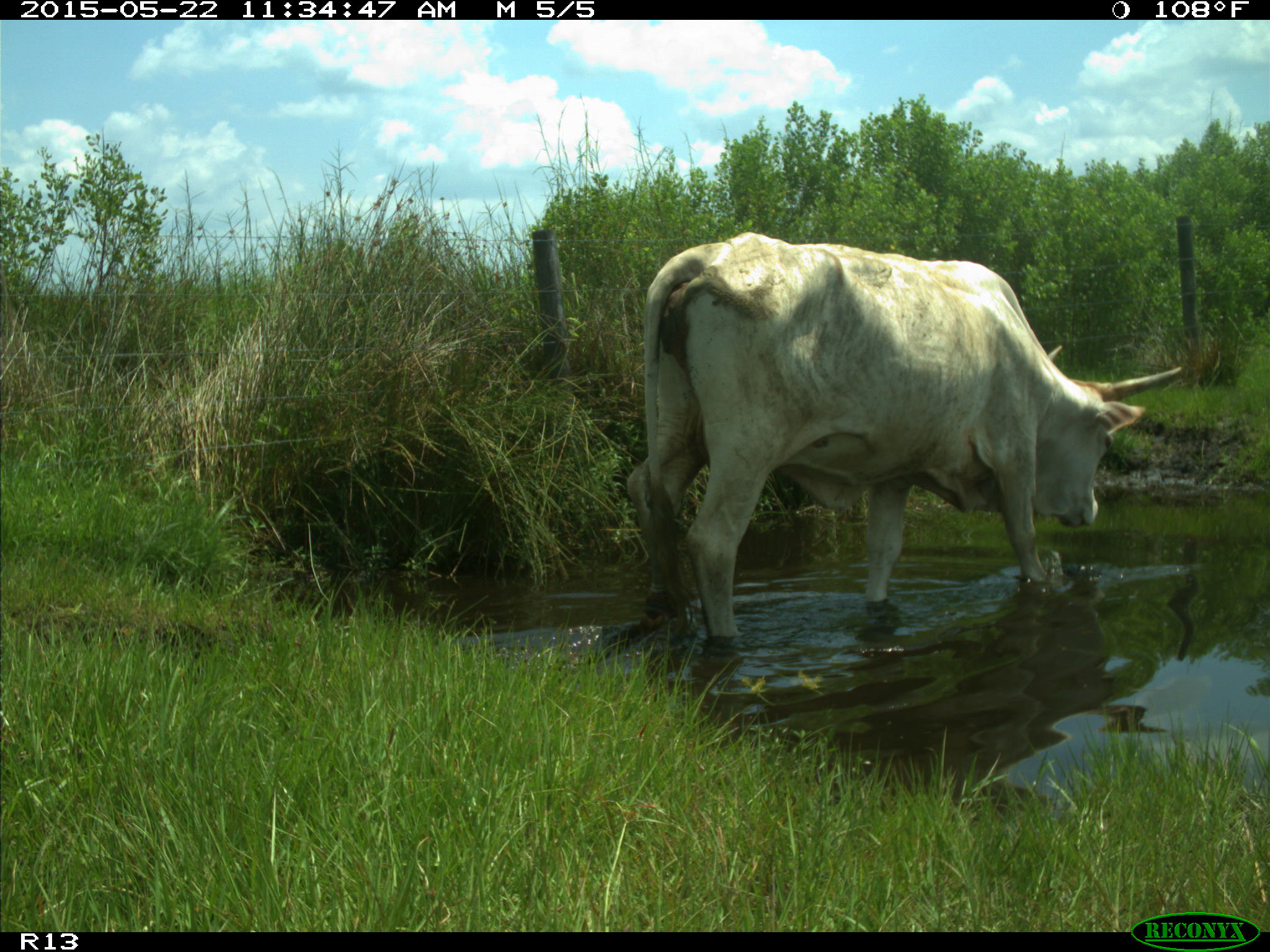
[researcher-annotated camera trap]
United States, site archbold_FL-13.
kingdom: Animalia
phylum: Chordata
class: Mammalia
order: Artiodactyla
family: Bovidae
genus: Bos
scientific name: Bos taurus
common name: domestic cow